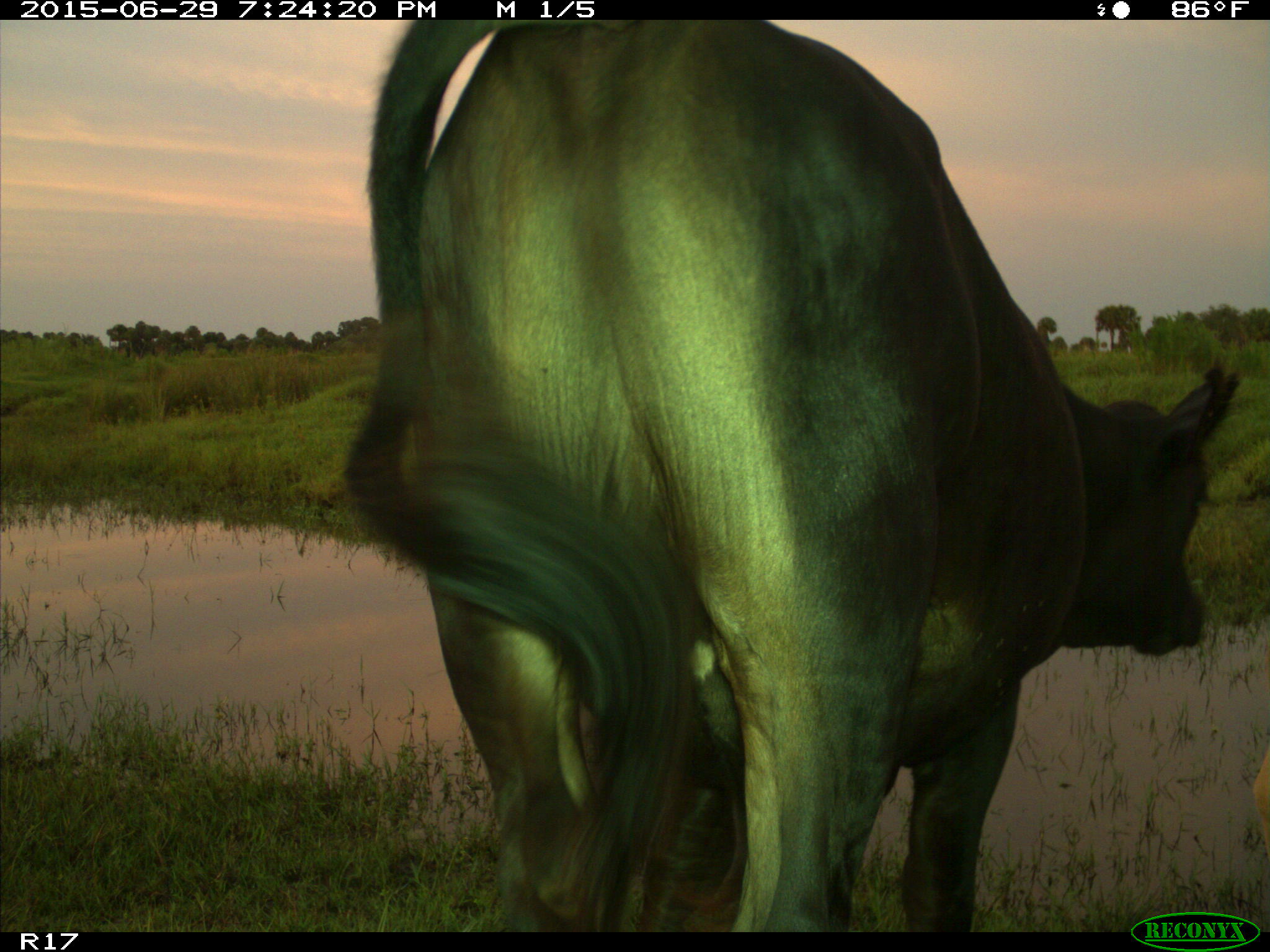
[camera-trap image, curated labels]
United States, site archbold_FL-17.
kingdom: Animalia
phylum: Chordata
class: Mammalia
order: Artiodactyla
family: Bovidae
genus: Bos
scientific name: Bos taurus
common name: domestic cow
Bos taurus (domestic cow).